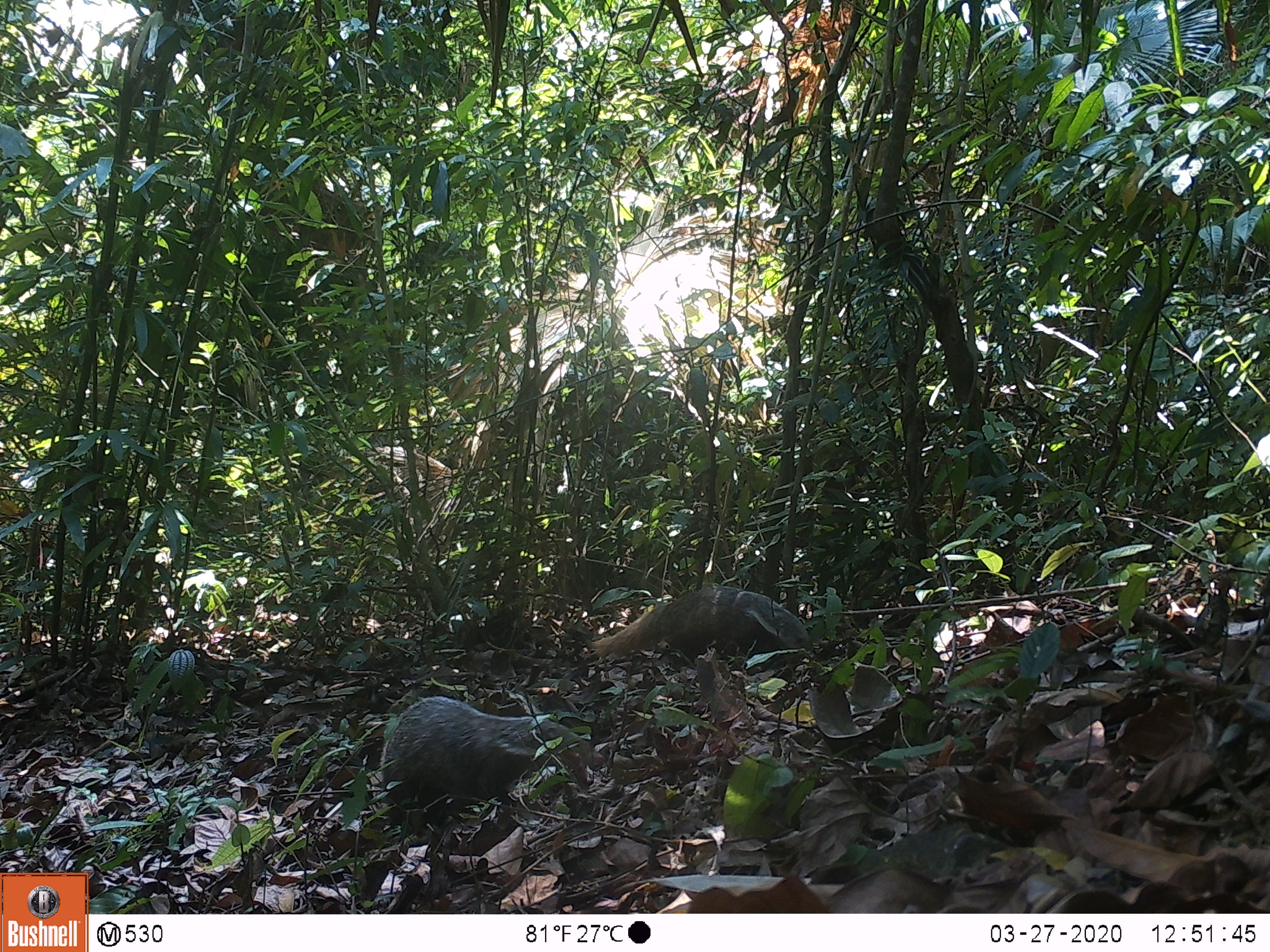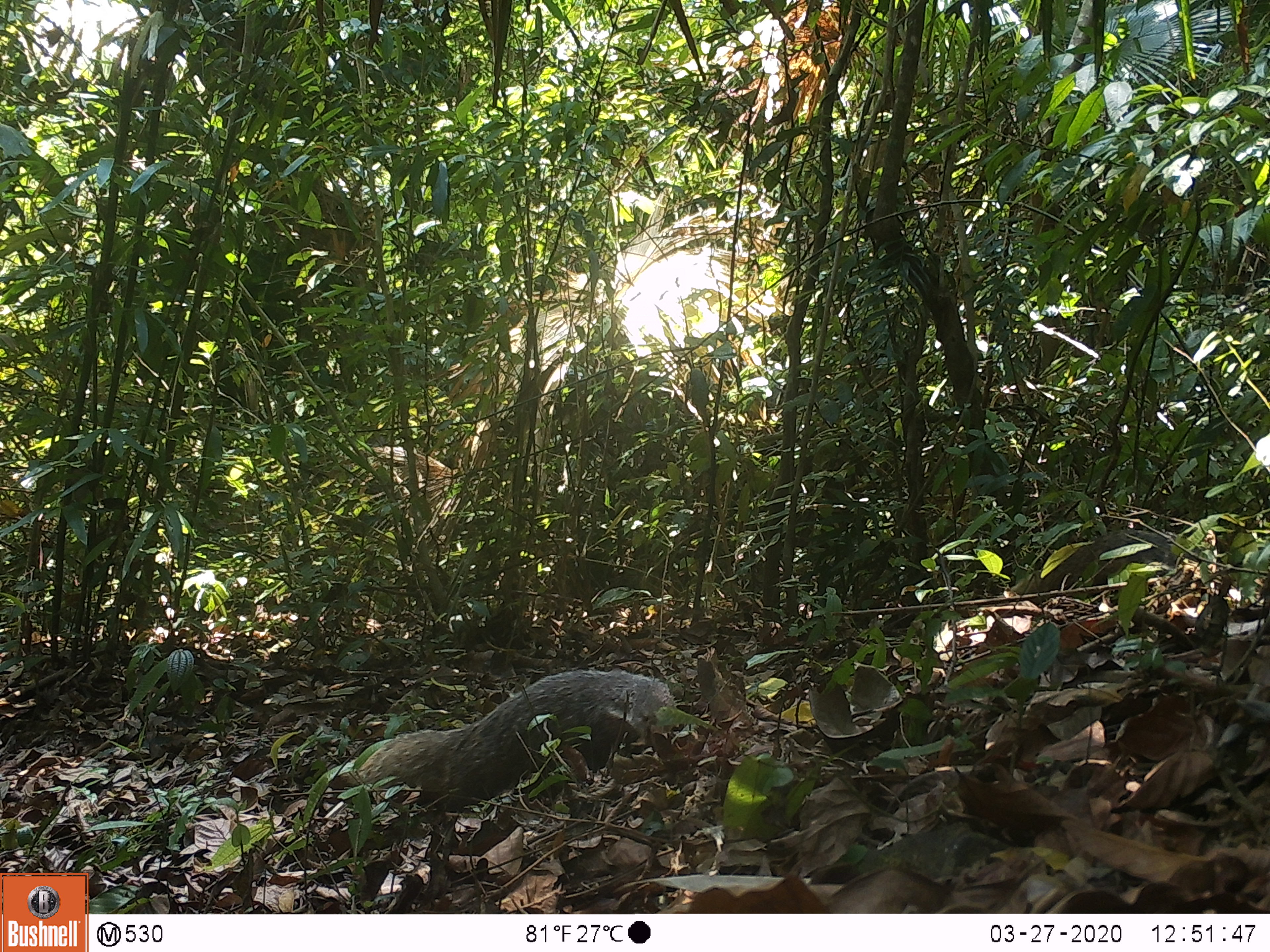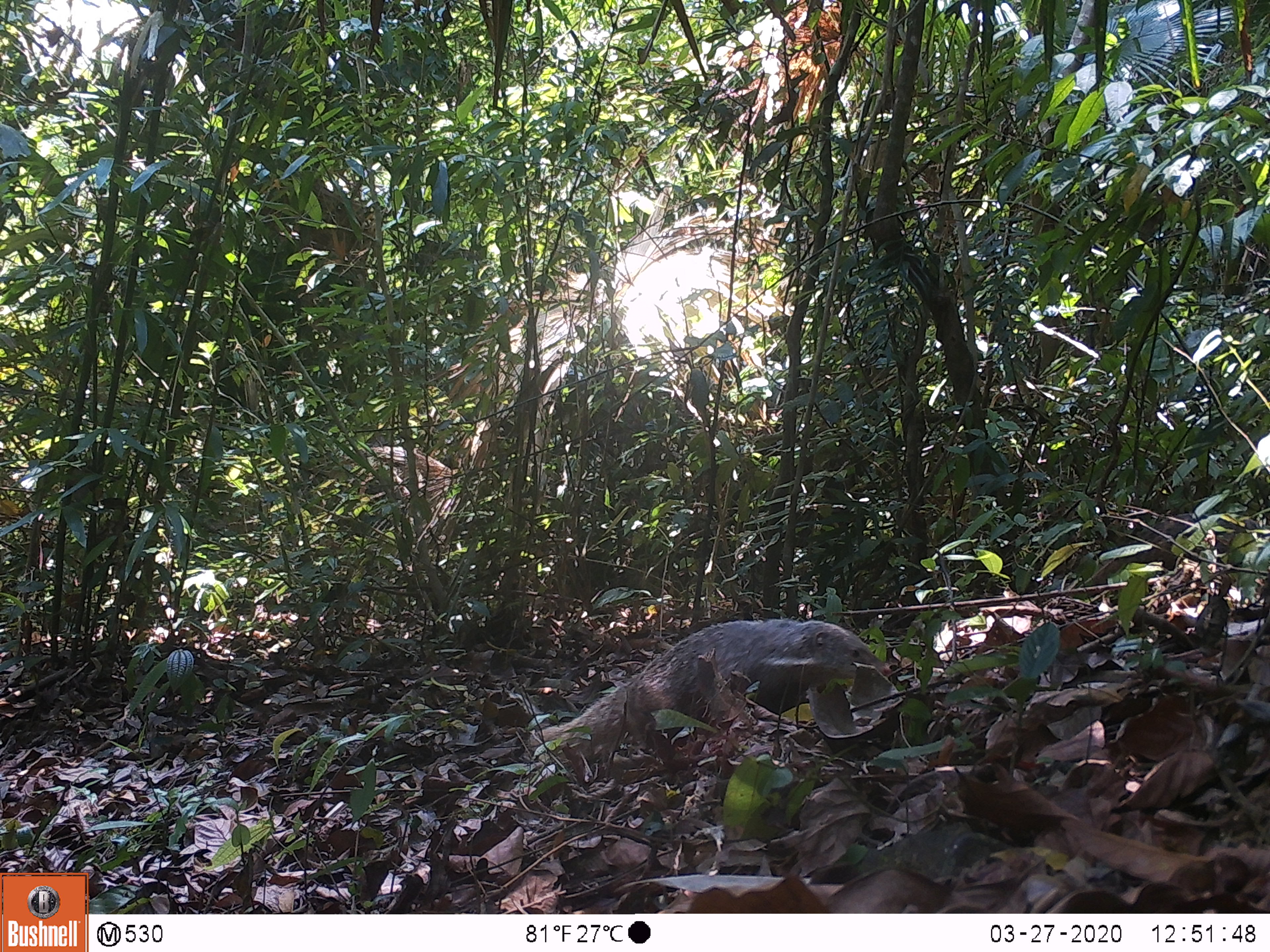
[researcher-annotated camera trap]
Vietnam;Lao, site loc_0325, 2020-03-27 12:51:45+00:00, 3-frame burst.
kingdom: Animalia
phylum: Chordata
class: Mammalia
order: Carnivora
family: Herpestidae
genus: Urva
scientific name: Urva urva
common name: crab-eating mongoose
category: crab eating mongoose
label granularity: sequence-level